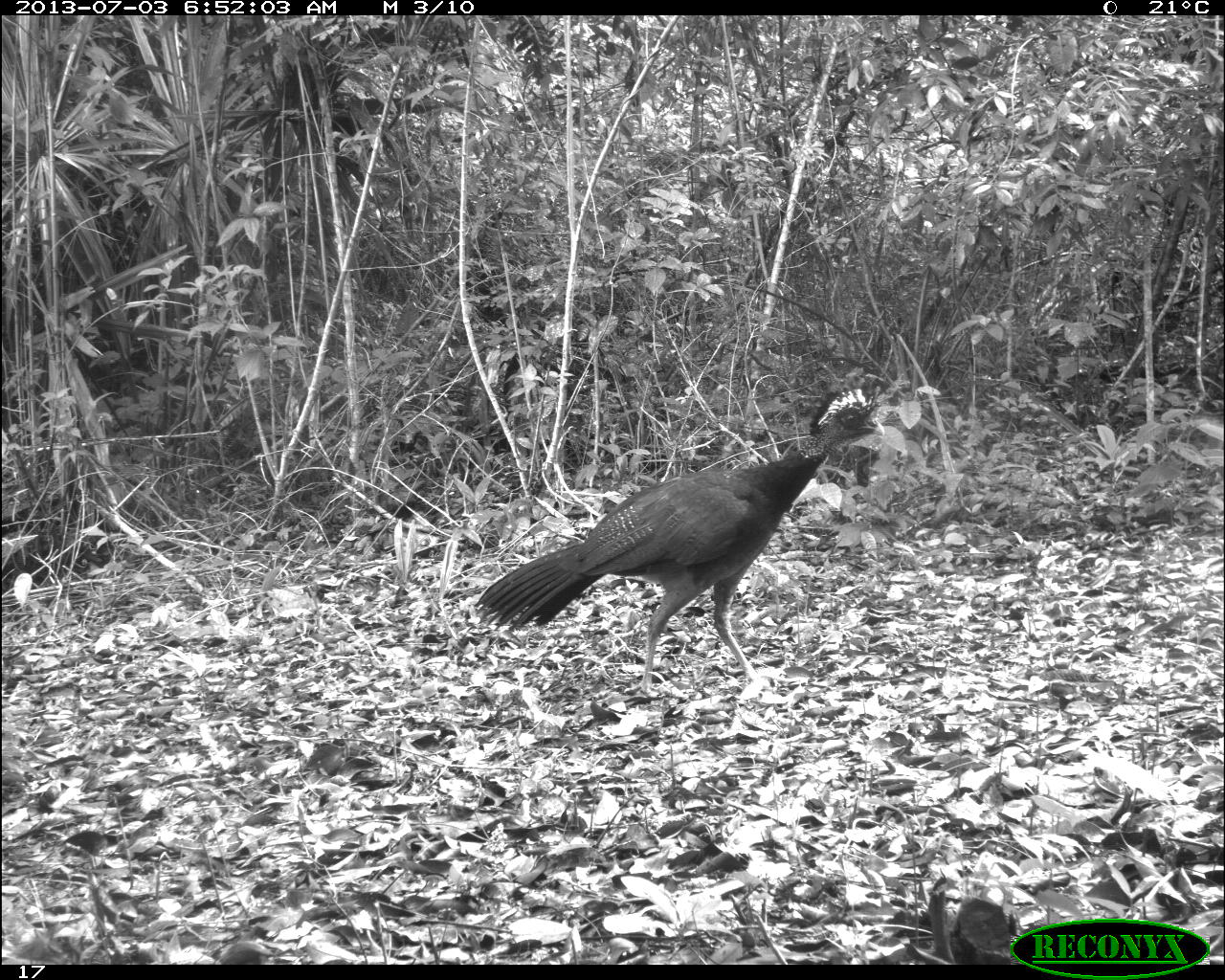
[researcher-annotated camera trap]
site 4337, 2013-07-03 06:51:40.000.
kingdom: Animalia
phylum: Chordata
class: Aves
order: Galliformes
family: Cracidae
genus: Crax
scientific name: Crax rubra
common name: great curassow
Crax rubra (great curassow), count 1, sex female.